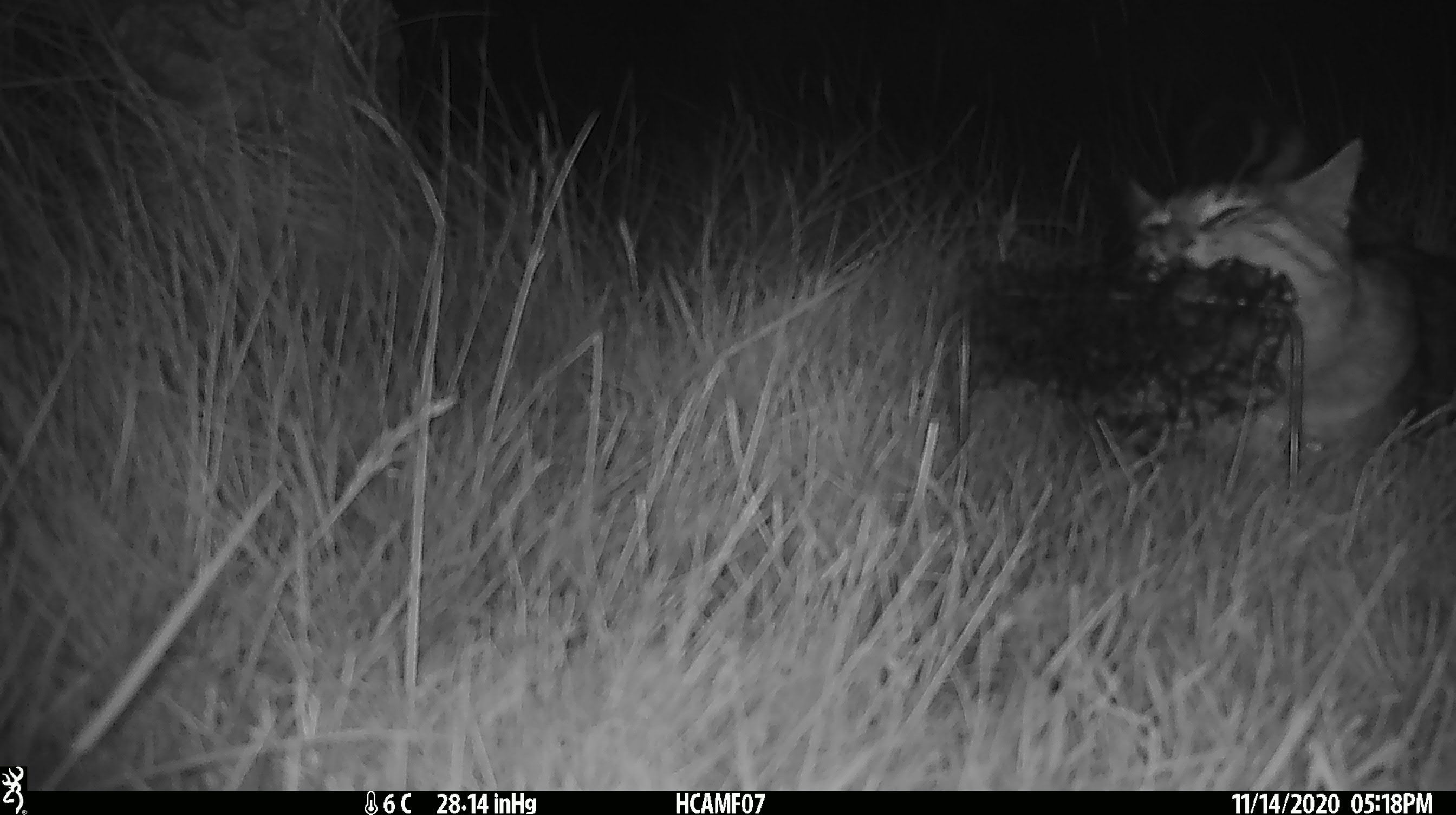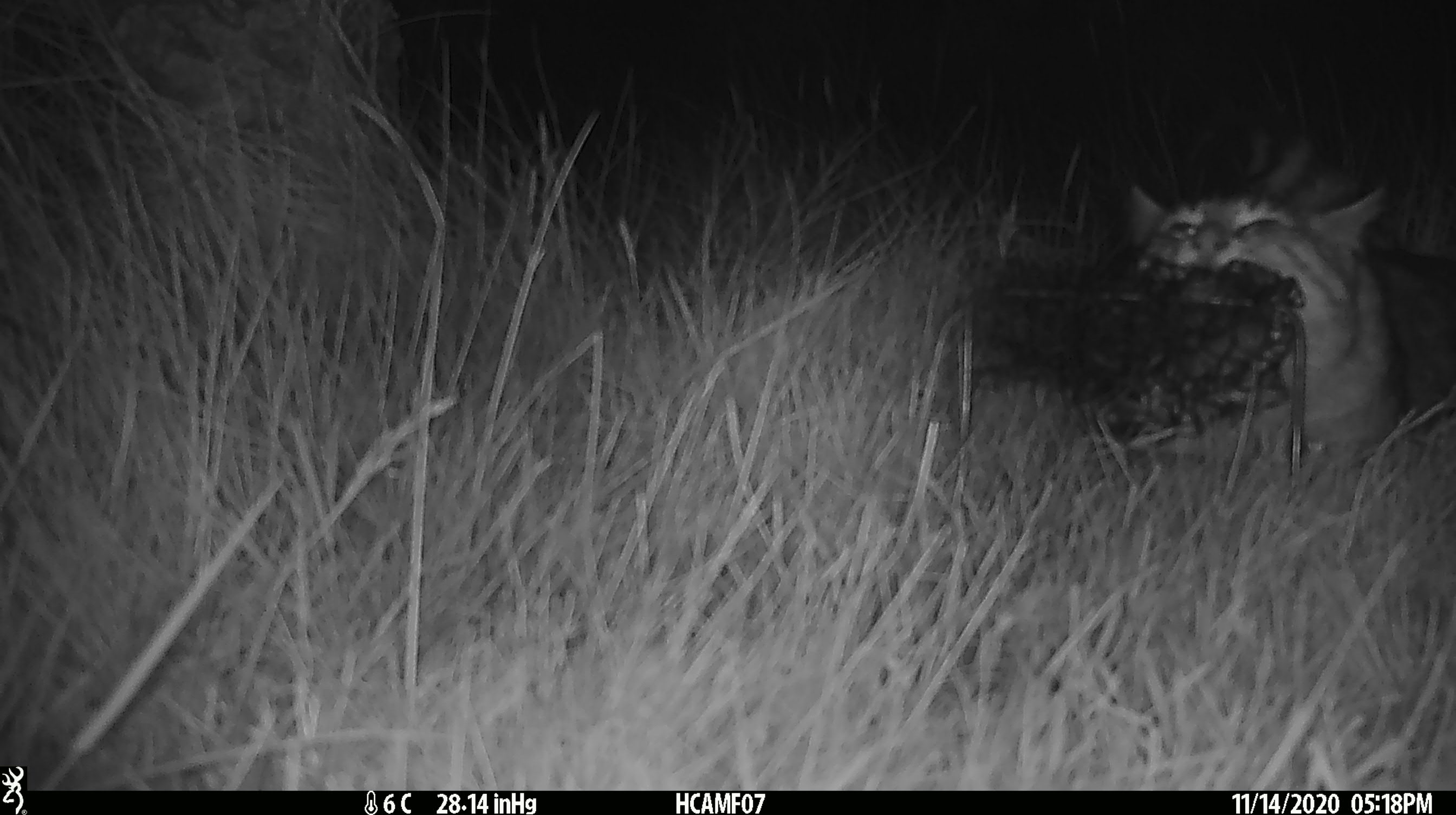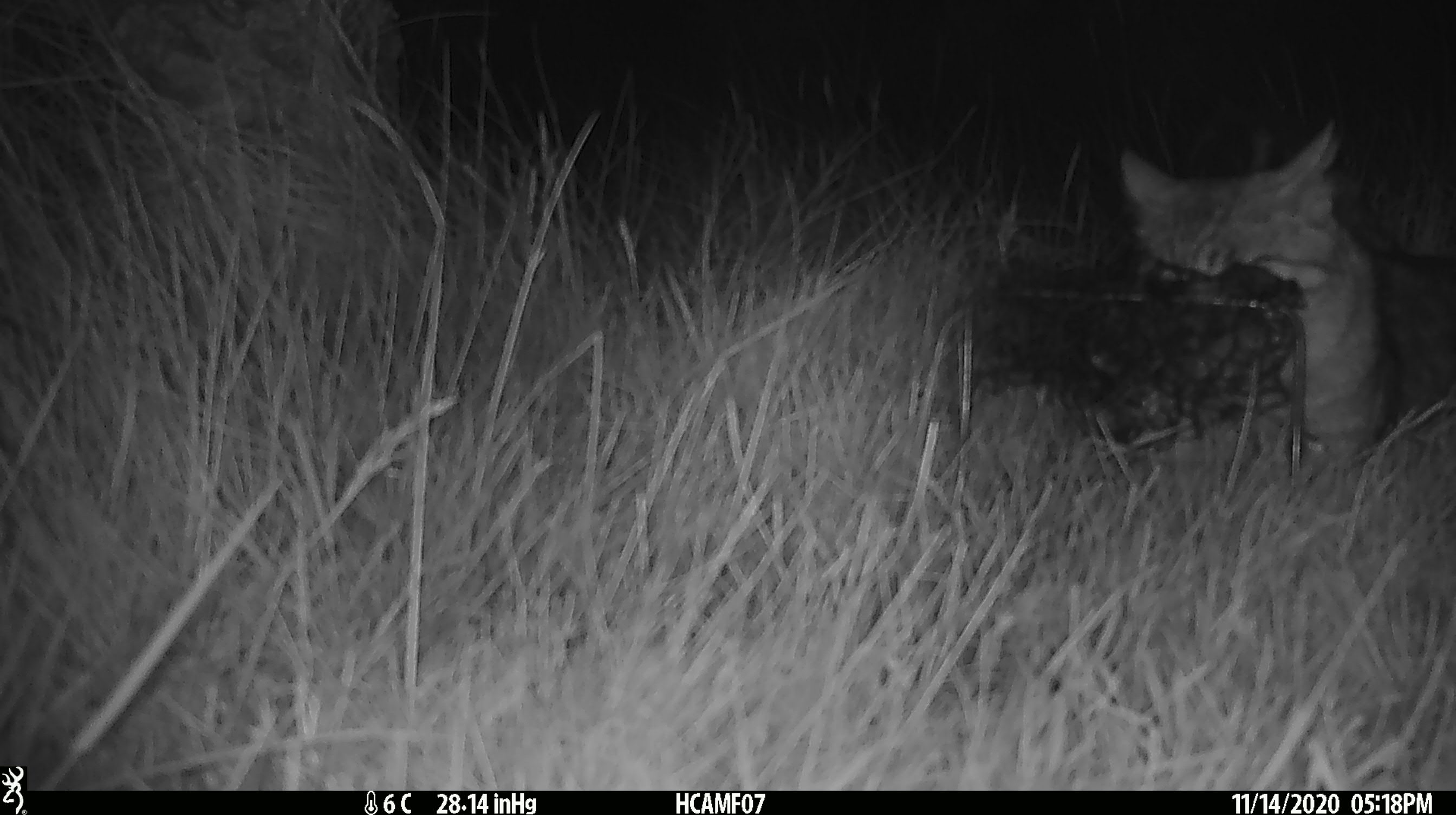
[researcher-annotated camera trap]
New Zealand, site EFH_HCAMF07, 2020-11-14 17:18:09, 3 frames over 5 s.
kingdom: Animalia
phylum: Chordata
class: Mammalia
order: Carnivora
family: Felidae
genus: Felis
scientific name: Felis catus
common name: domestic cat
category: cat